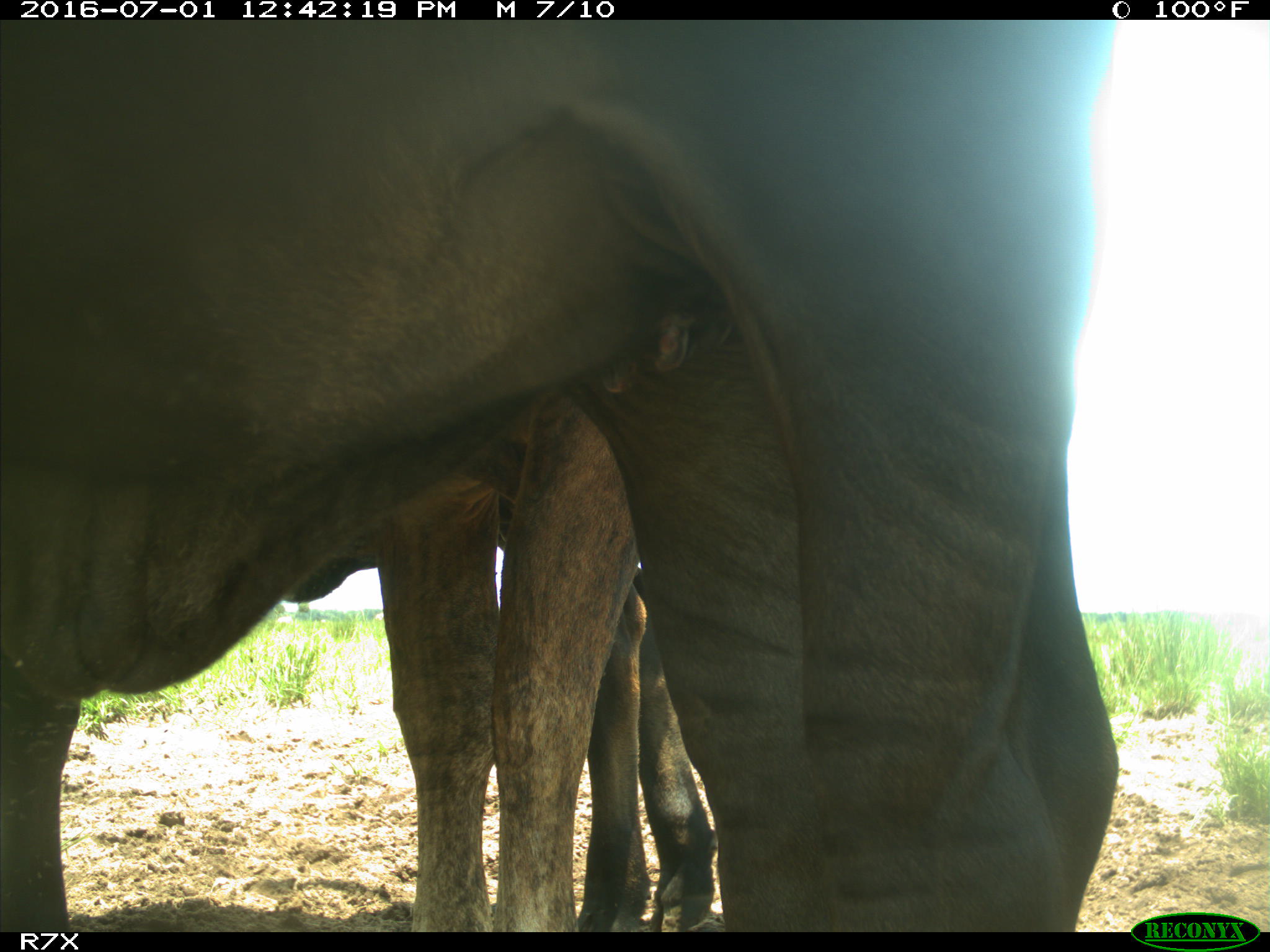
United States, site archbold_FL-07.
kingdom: Animalia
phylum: Chordata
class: Mammalia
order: Artiodactyla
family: Bovidae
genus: Bos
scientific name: Bos taurus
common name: domestic cow